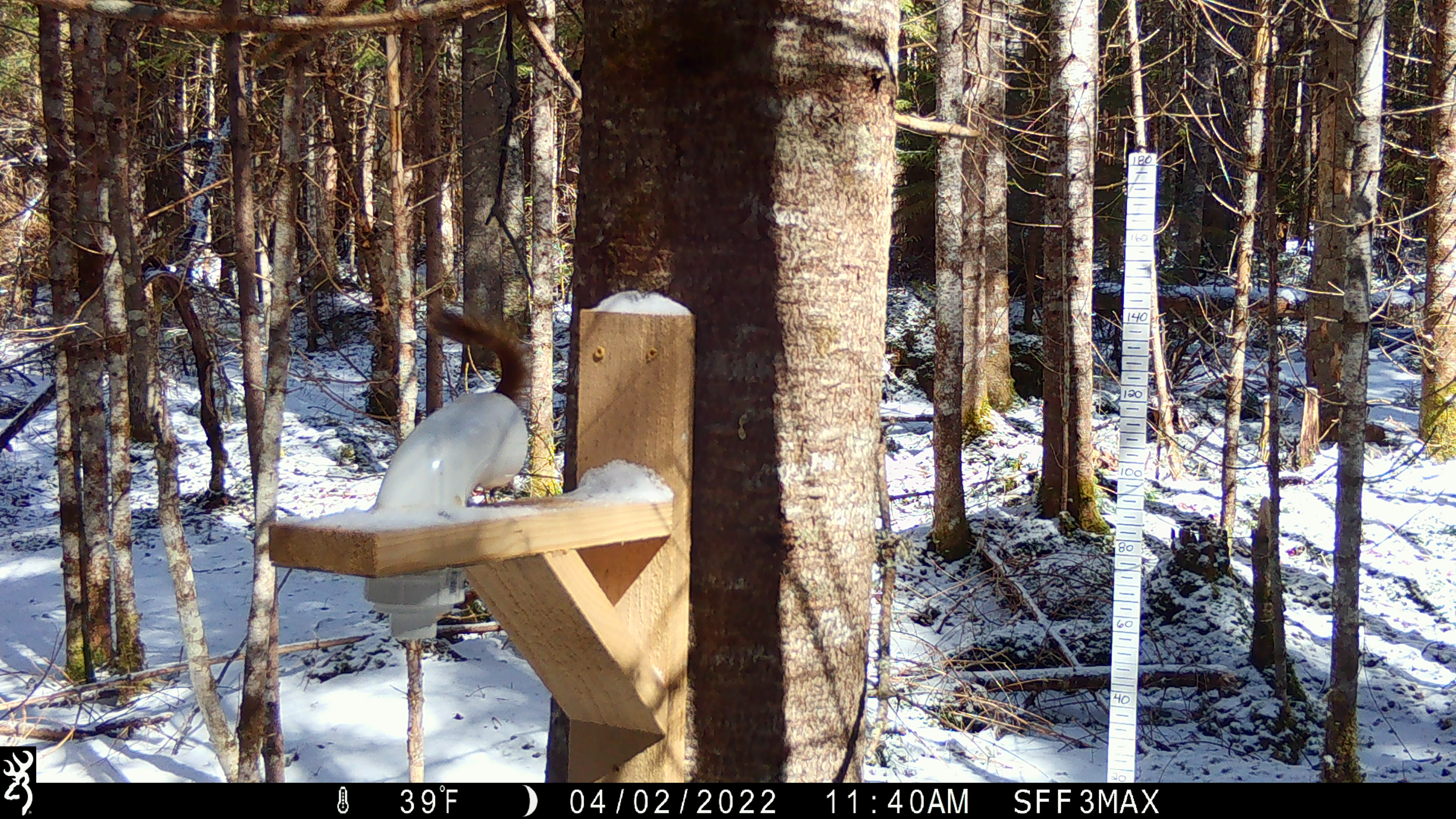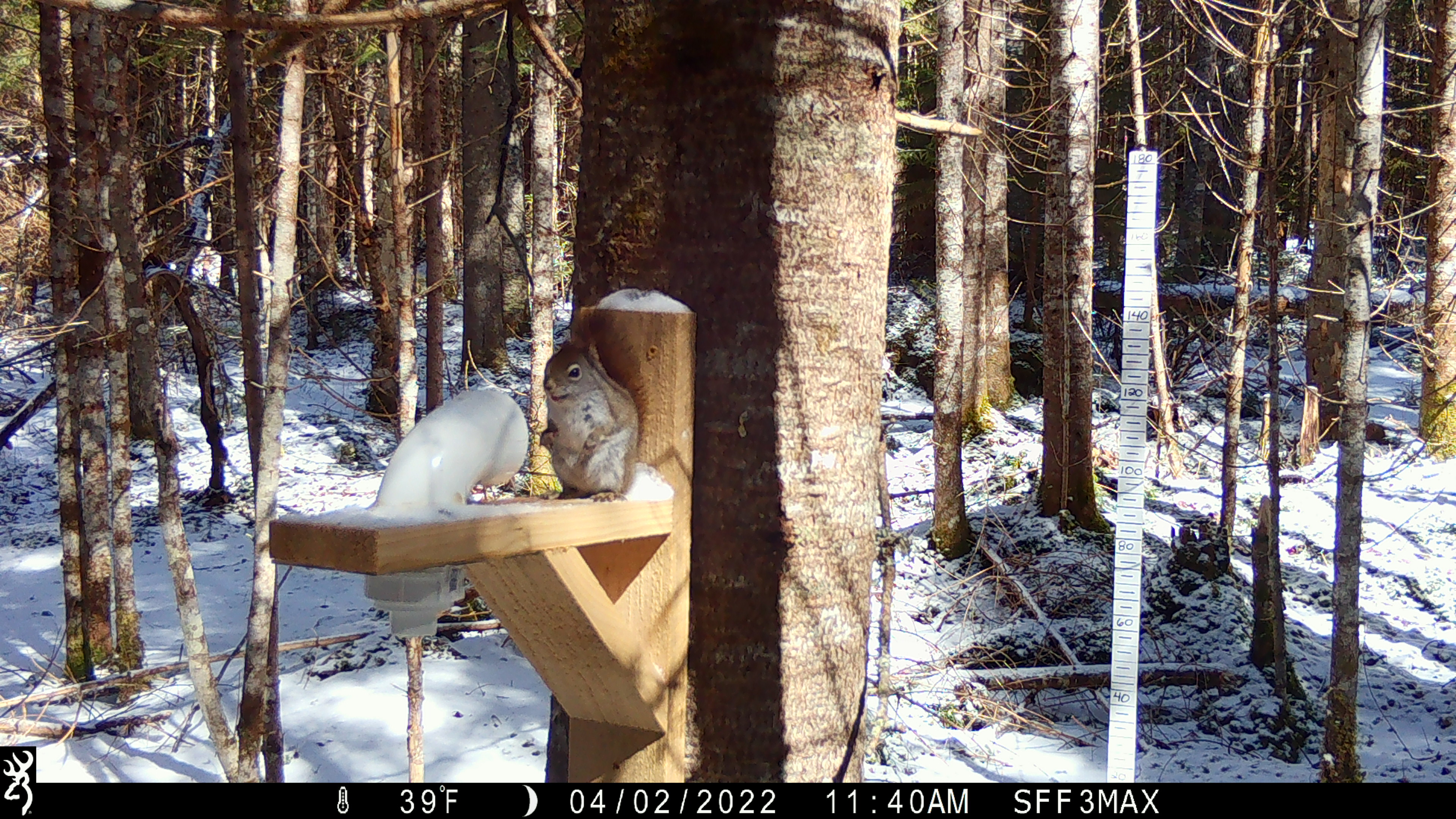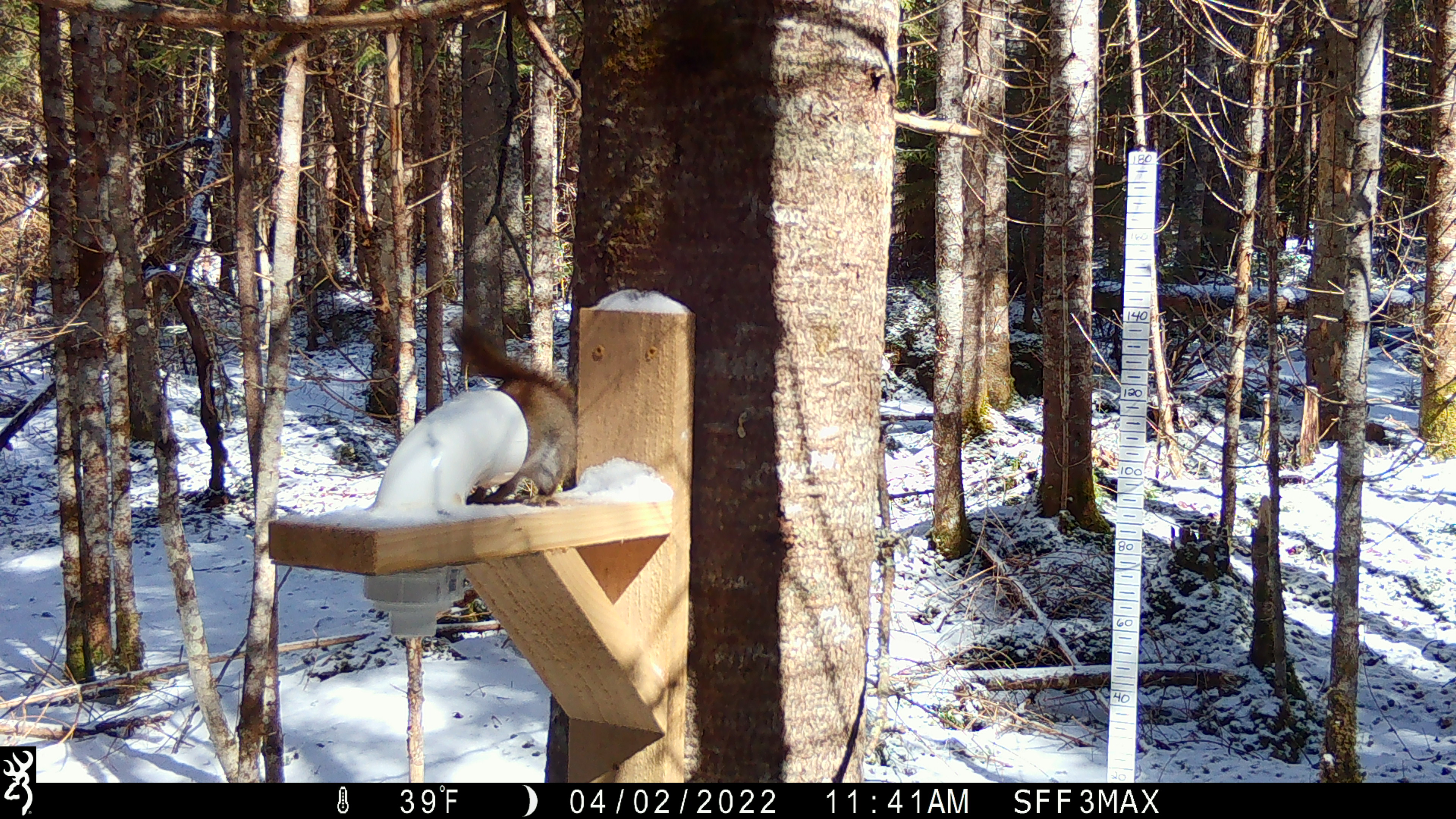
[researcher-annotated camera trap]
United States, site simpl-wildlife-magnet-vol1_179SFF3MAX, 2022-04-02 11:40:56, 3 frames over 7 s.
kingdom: Animalia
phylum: Chordata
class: Mammalia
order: Rodentia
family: Sciuridae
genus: Tamiasciurus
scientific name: Tamiasciurus hudsonicus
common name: red squirrel